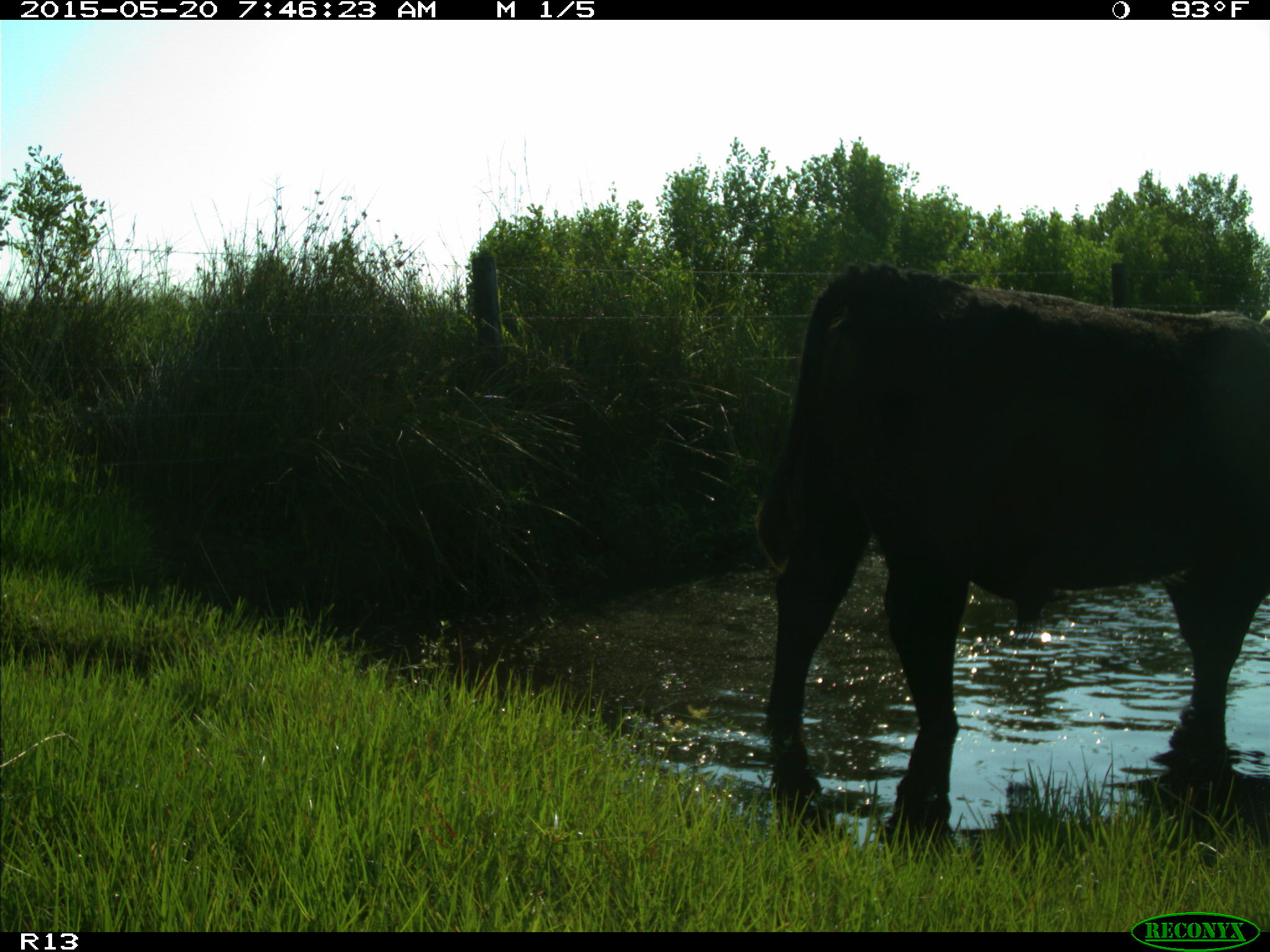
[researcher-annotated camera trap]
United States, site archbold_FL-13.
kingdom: Animalia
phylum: Chordata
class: Mammalia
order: Artiodactyla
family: Bovidae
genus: Bos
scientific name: Bos taurus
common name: domestic cow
Bos taurus (domestic cow).